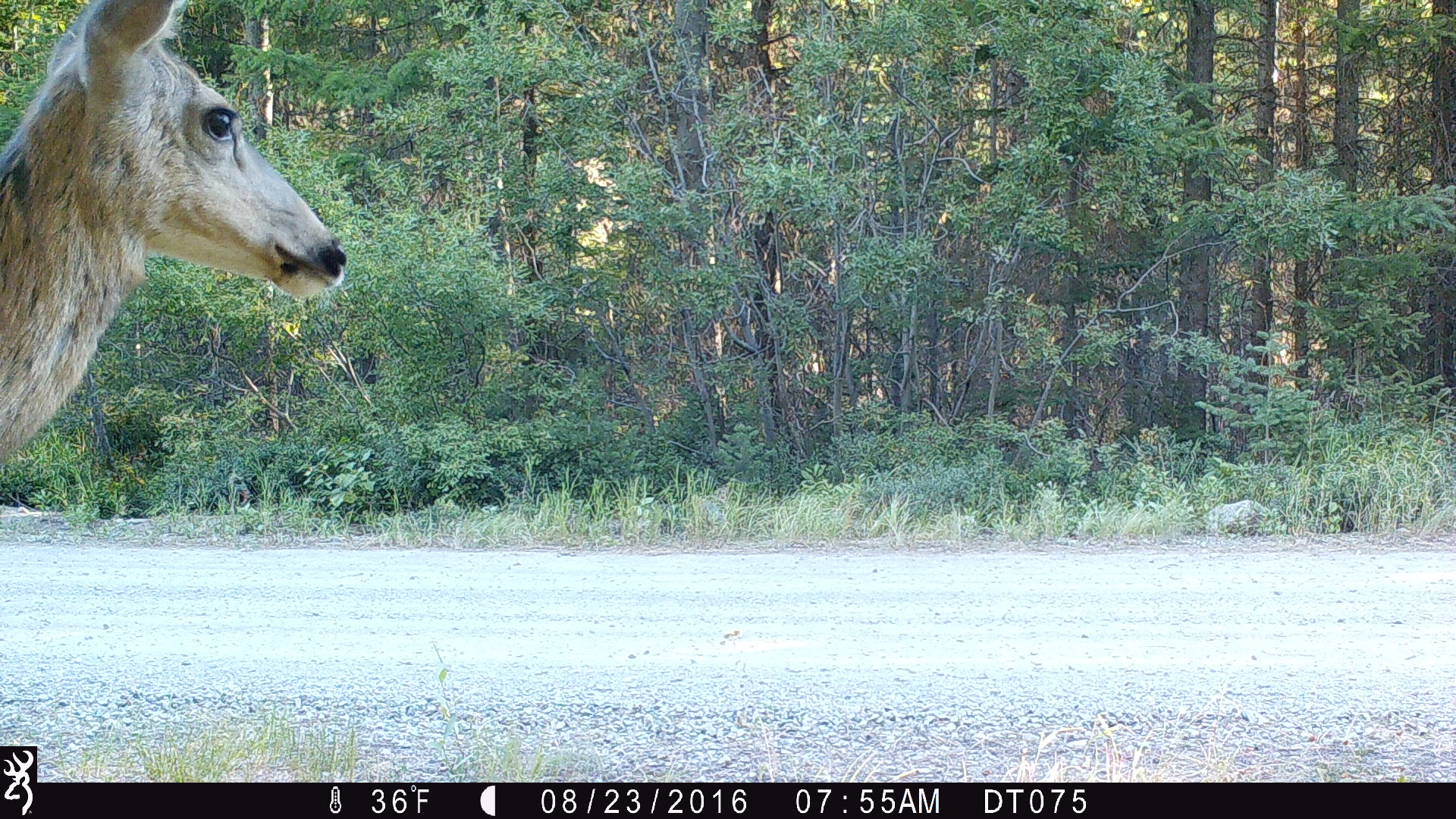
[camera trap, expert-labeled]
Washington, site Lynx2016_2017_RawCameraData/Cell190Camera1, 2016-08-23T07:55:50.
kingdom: Animalia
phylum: Chordata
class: Mammalia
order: Artiodactyla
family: Cervidae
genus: Odocoileus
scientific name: Odocoileus hemionus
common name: mule deer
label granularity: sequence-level